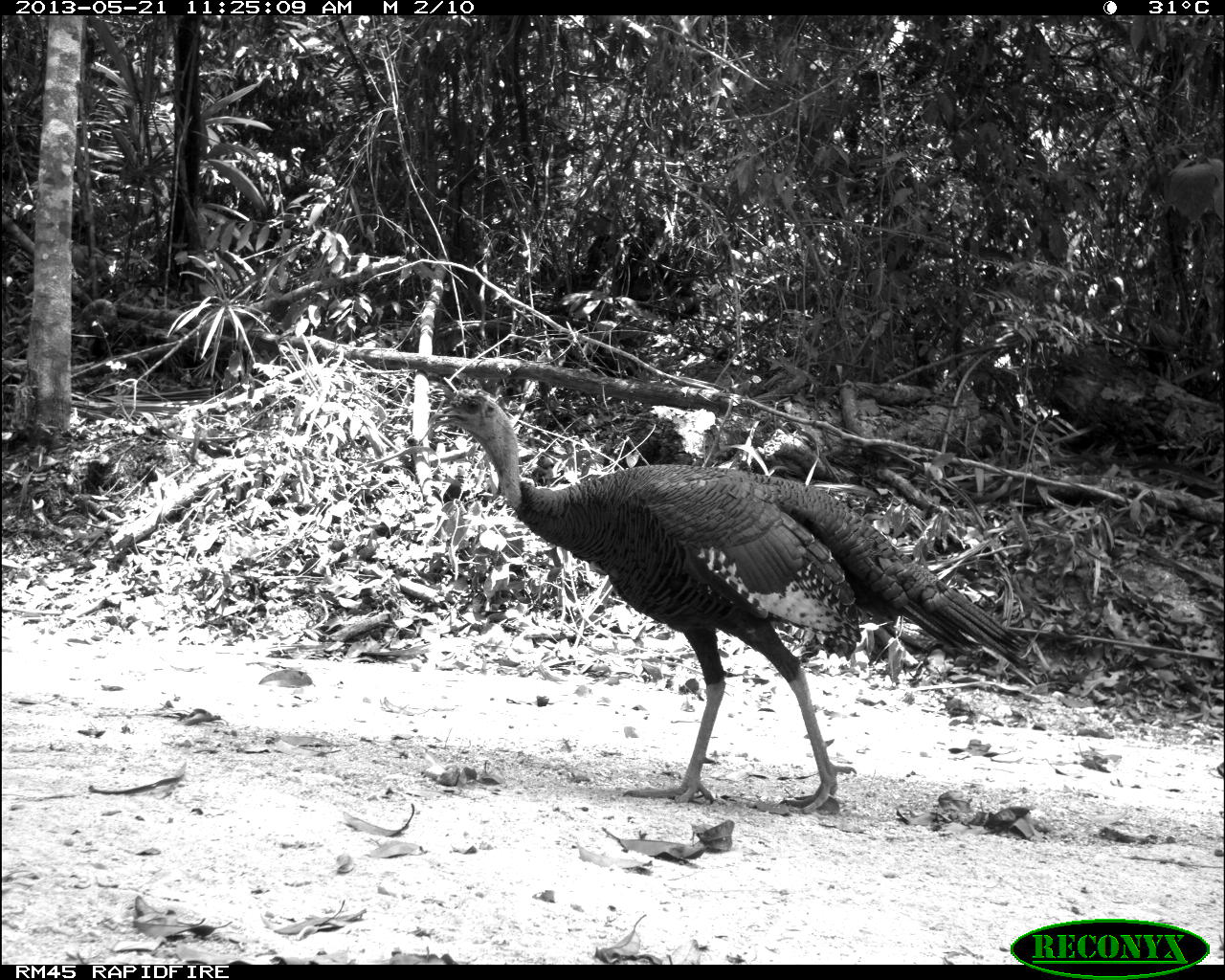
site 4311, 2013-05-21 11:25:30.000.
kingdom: Animalia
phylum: Chordata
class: Aves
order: Galliformes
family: Phasianidae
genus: Meleagris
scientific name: Meleagris ocellata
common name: ocellated turkey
Meleagris ocellata (ocellated turkey), count 1, sex male.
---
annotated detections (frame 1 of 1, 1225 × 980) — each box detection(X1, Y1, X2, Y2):
meleagris ocellata: detection(434, 389, 1028, 811)